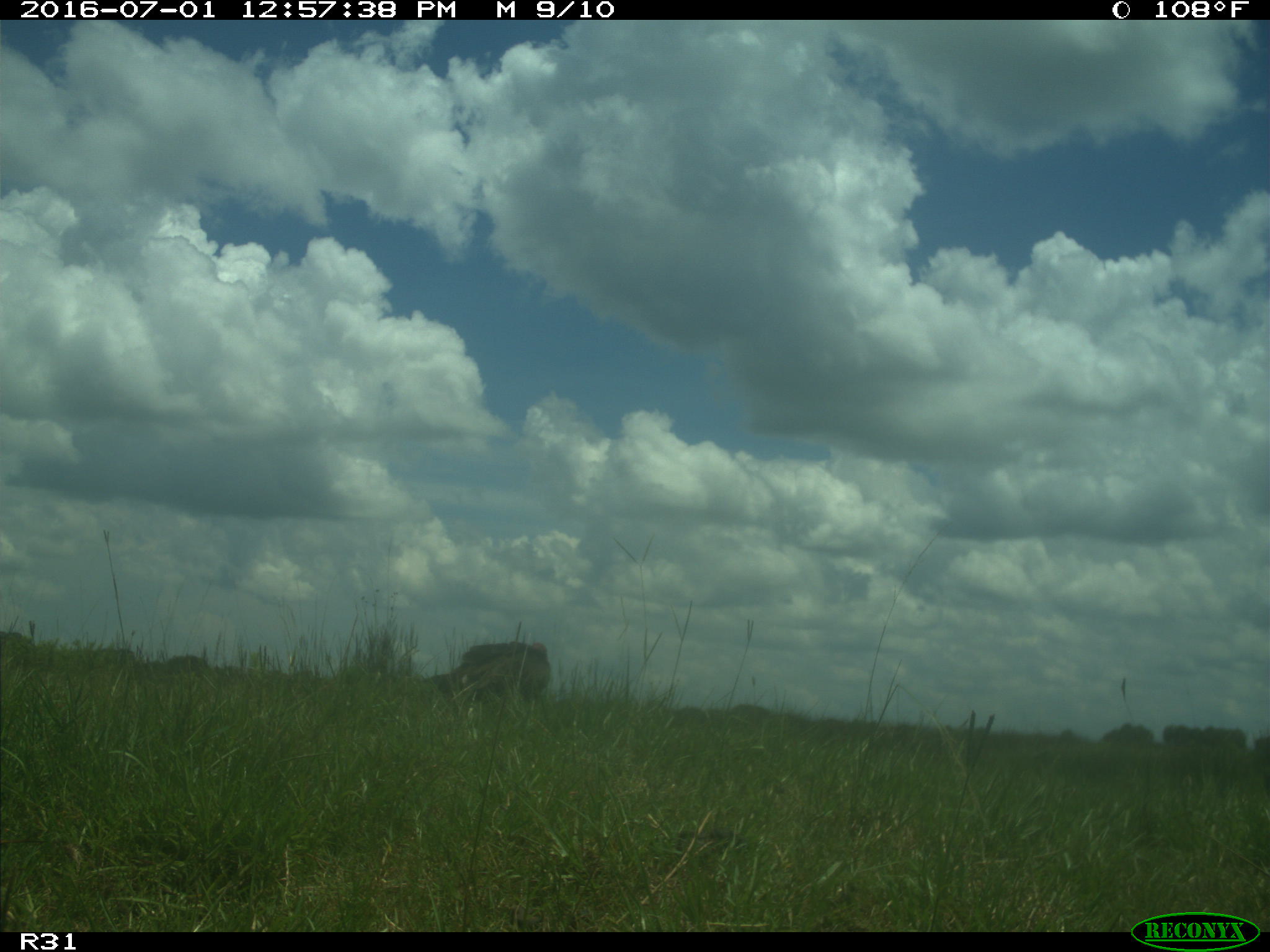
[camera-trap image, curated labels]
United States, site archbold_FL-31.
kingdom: Animalia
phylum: Chordata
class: Aves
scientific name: Aves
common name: birds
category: unidentified bird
Unidentified bird (birds) (Aves).